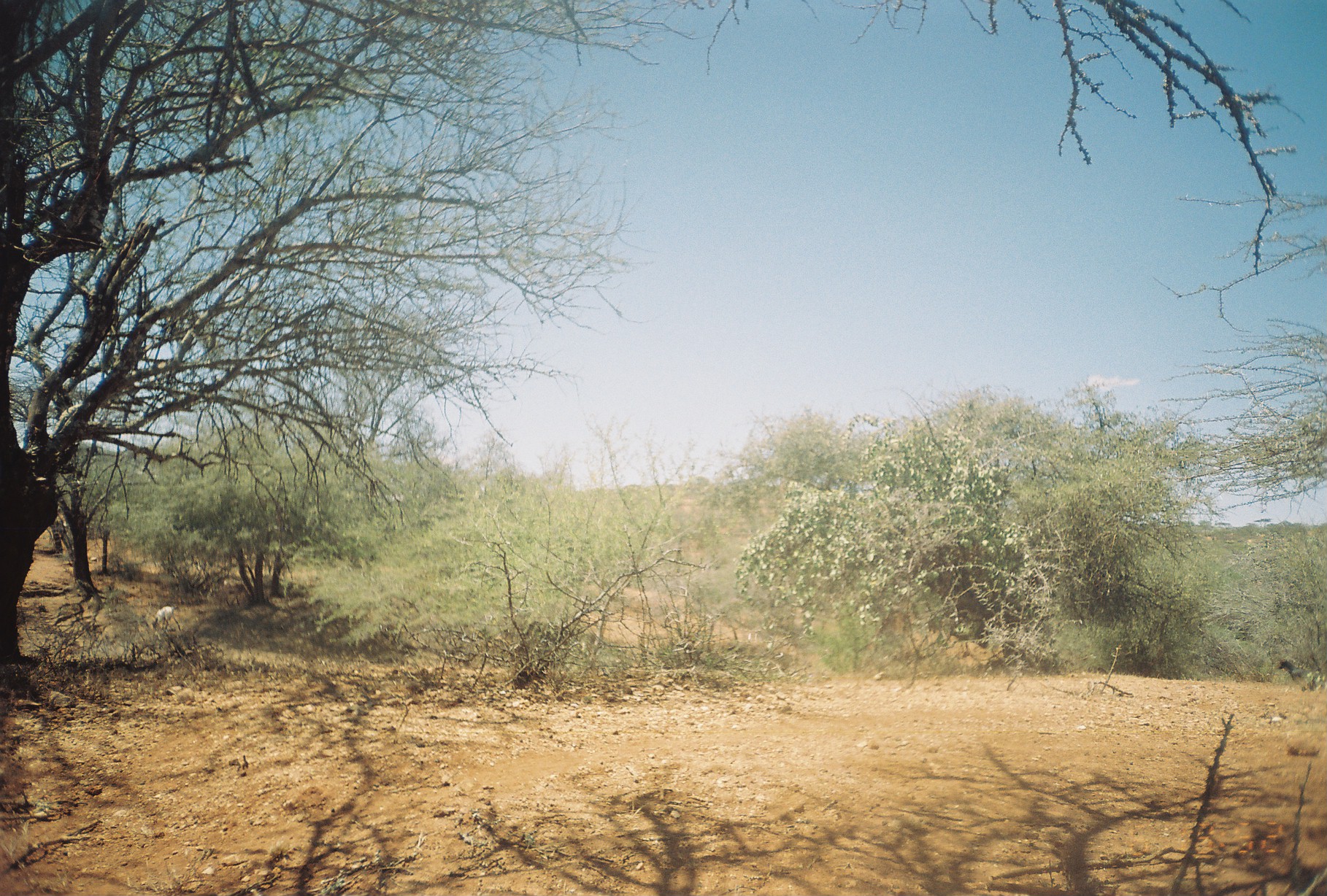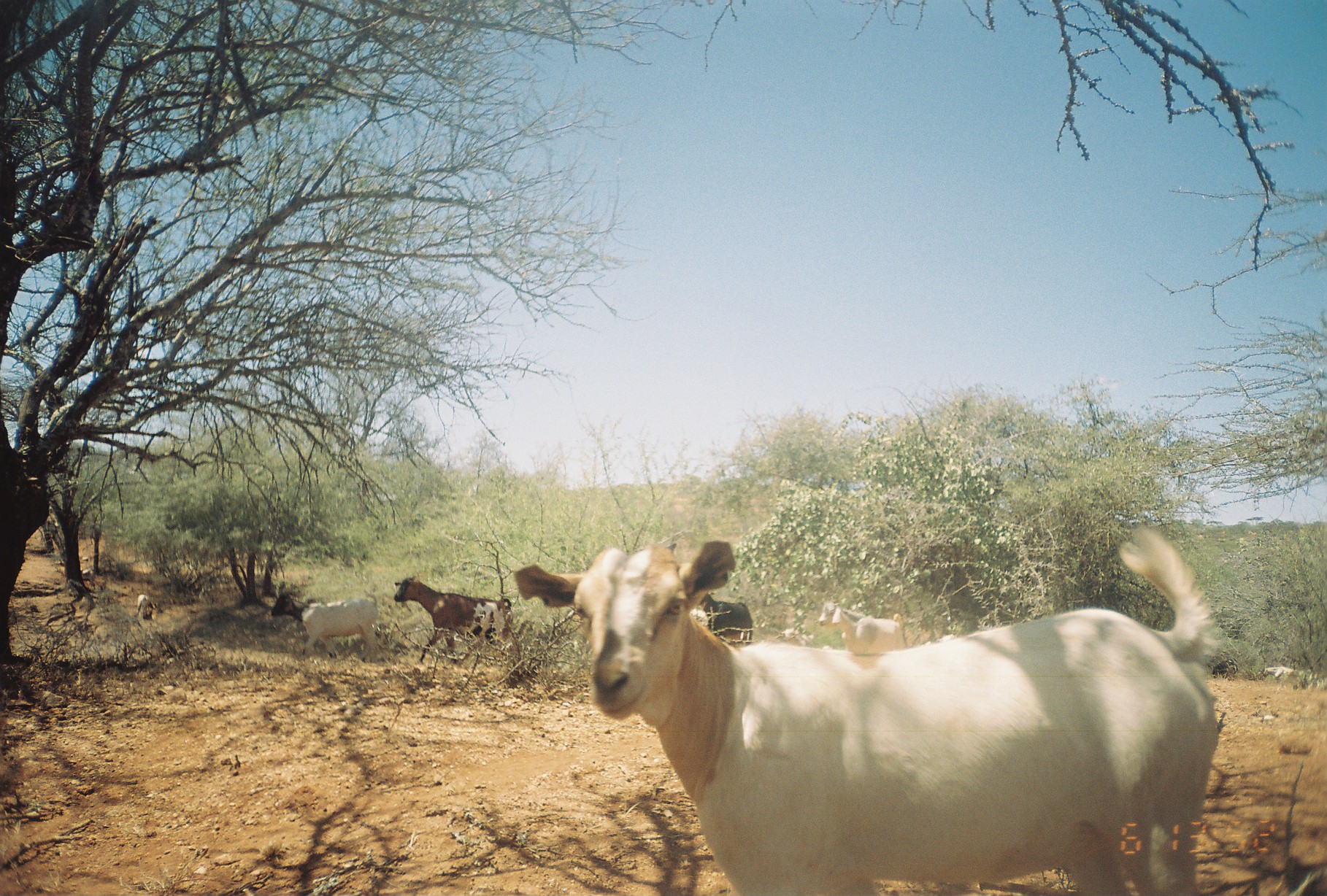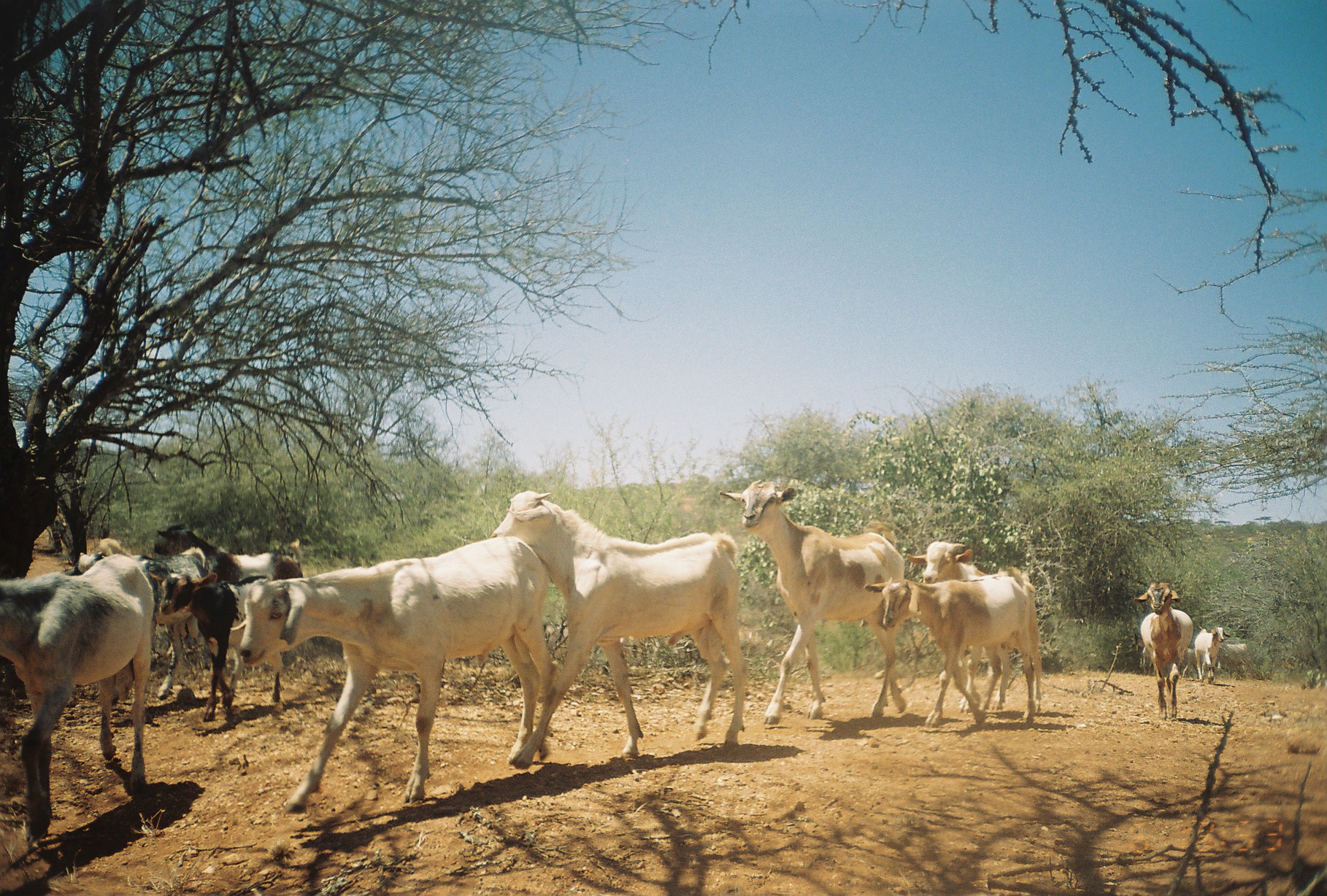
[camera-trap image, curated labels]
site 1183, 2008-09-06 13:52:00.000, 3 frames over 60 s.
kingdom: Animalia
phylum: Chordata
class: Mammalia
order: Artiodactyla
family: Bovidae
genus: Capra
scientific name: Capra aegagrus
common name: wild goat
Capra aegagrus (wild goat), count 1.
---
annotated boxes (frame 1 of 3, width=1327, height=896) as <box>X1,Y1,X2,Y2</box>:
capra aegagrus: <box>1278,657,1326,696</box>; <box>149,605,183,634</box>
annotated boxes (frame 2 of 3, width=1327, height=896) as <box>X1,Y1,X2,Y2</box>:
capra aegagrus: <box>510,523,1233,896</box>; <box>393,574,515,664</box>; <box>269,588,384,662</box>; <box>817,599,908,655</box>; <box>699,590,753,642</box>; <box>135,592,154,620</box>; <box>1273,666,1300,683</box>; <box>1262,666,1284,678</box>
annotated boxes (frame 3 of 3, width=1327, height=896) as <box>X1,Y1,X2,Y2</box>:
capra aegagrus: <box>229,536,559,814</box>; <box>488,488,752,770</box>; <box>716,479,907,727</box>; <box>1,554,160,849</box>; <box>862,563,1038,729</box>; <box>58,534,216,706</box>; <box>151,520,307,679</box>; <box>905,540,1044,718</box>; <box>142,565,287,724</box>; <box>1131,580,1195,724</box>; <box>1194,625,1226,686</box>; <box>1216,642,1250,681</box>; <box>1178,647,1205,684</box>